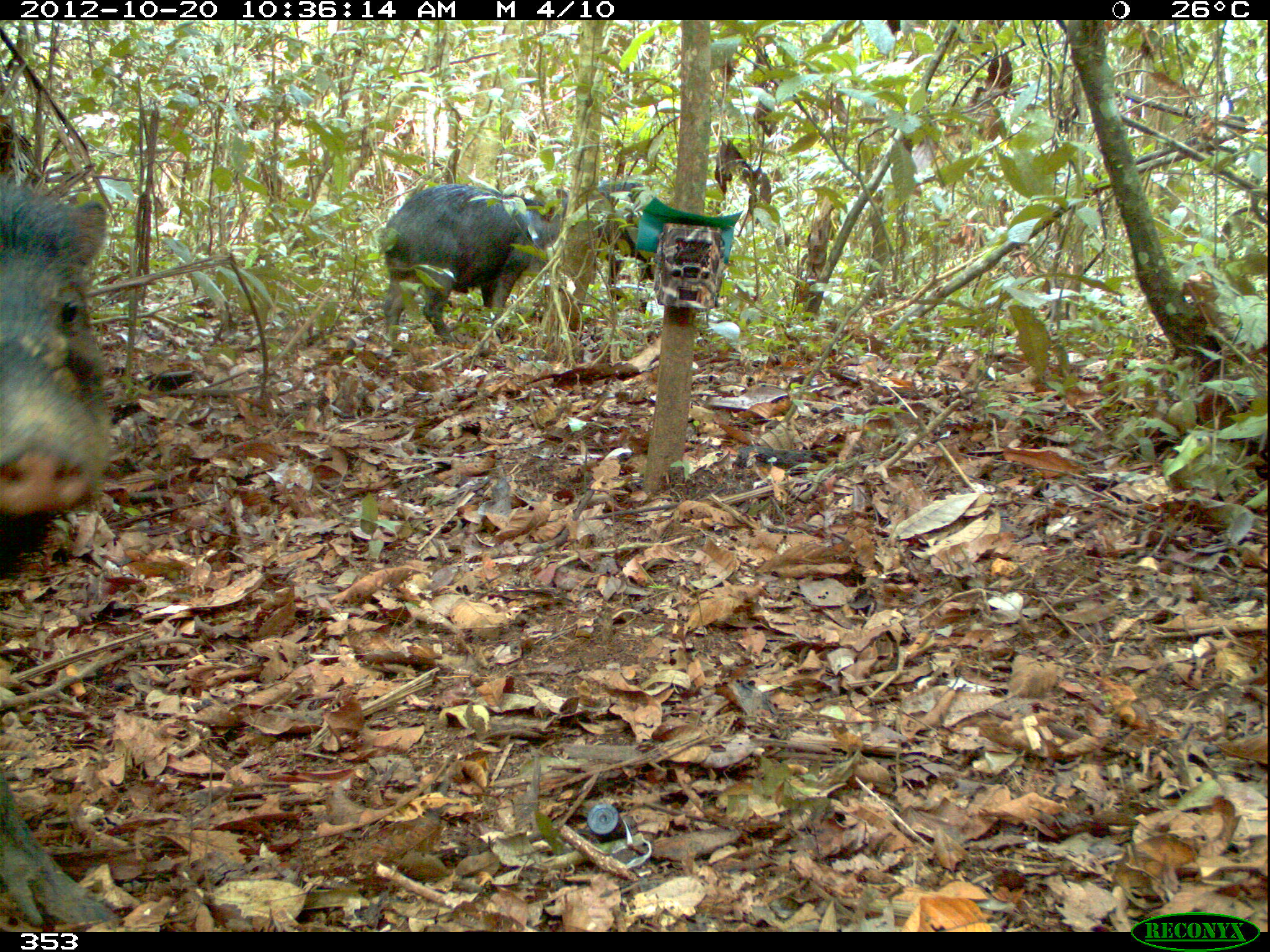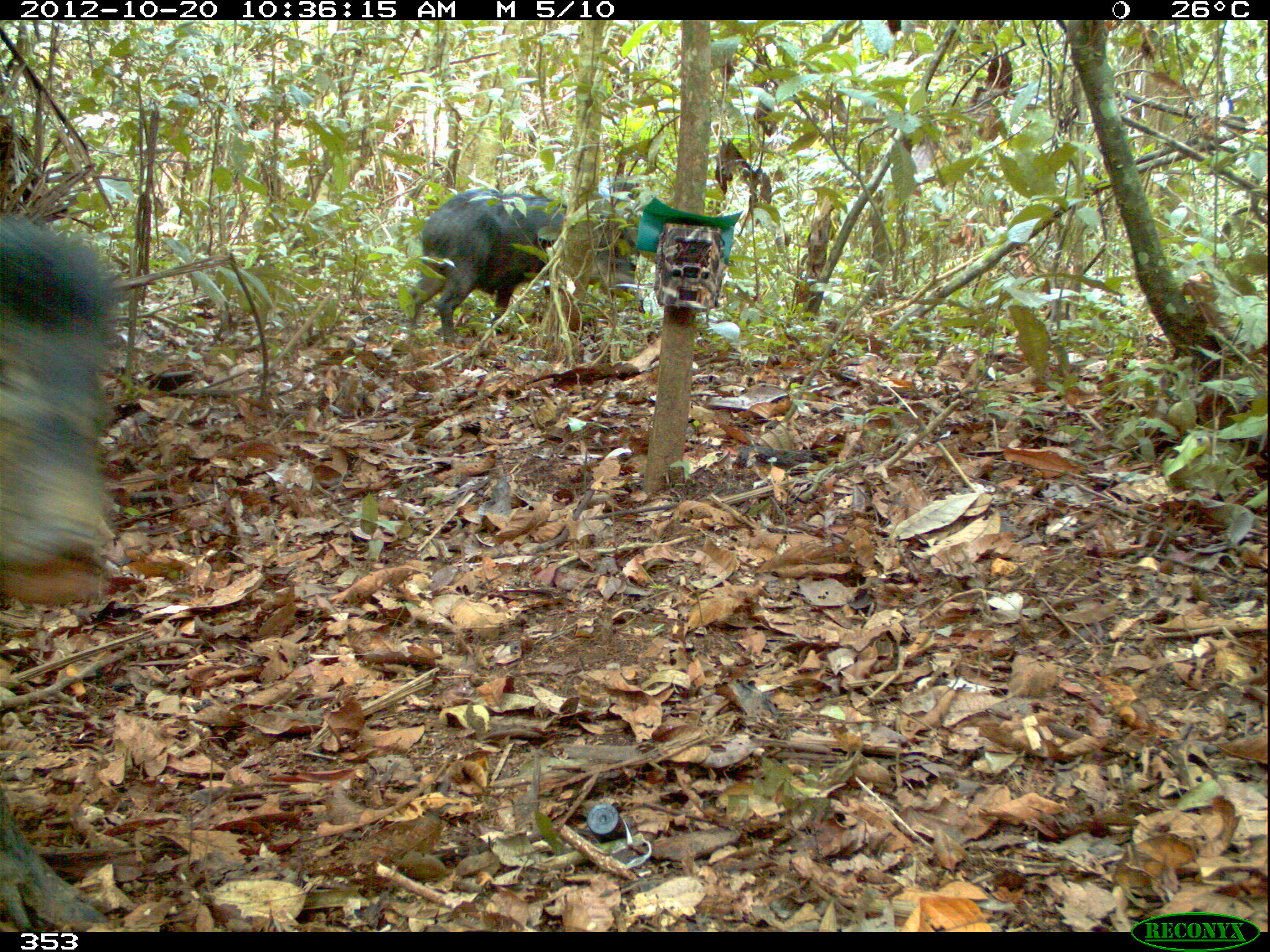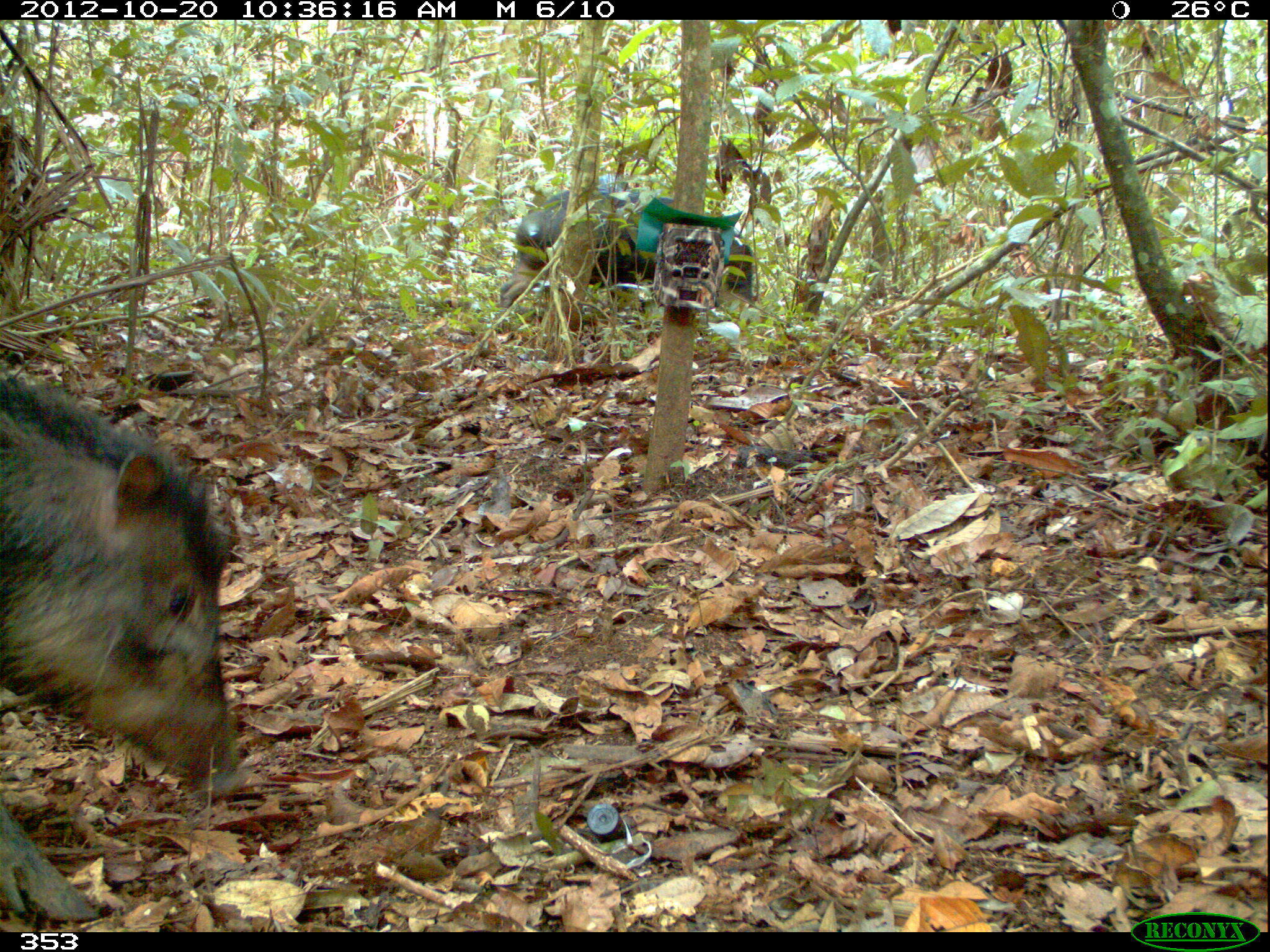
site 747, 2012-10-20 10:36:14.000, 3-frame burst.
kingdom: Animalia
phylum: Chordata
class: Mammalia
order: Artiodactyla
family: Tayassuidae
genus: Tayassu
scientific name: Tayassu pecari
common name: white-lipped peccary